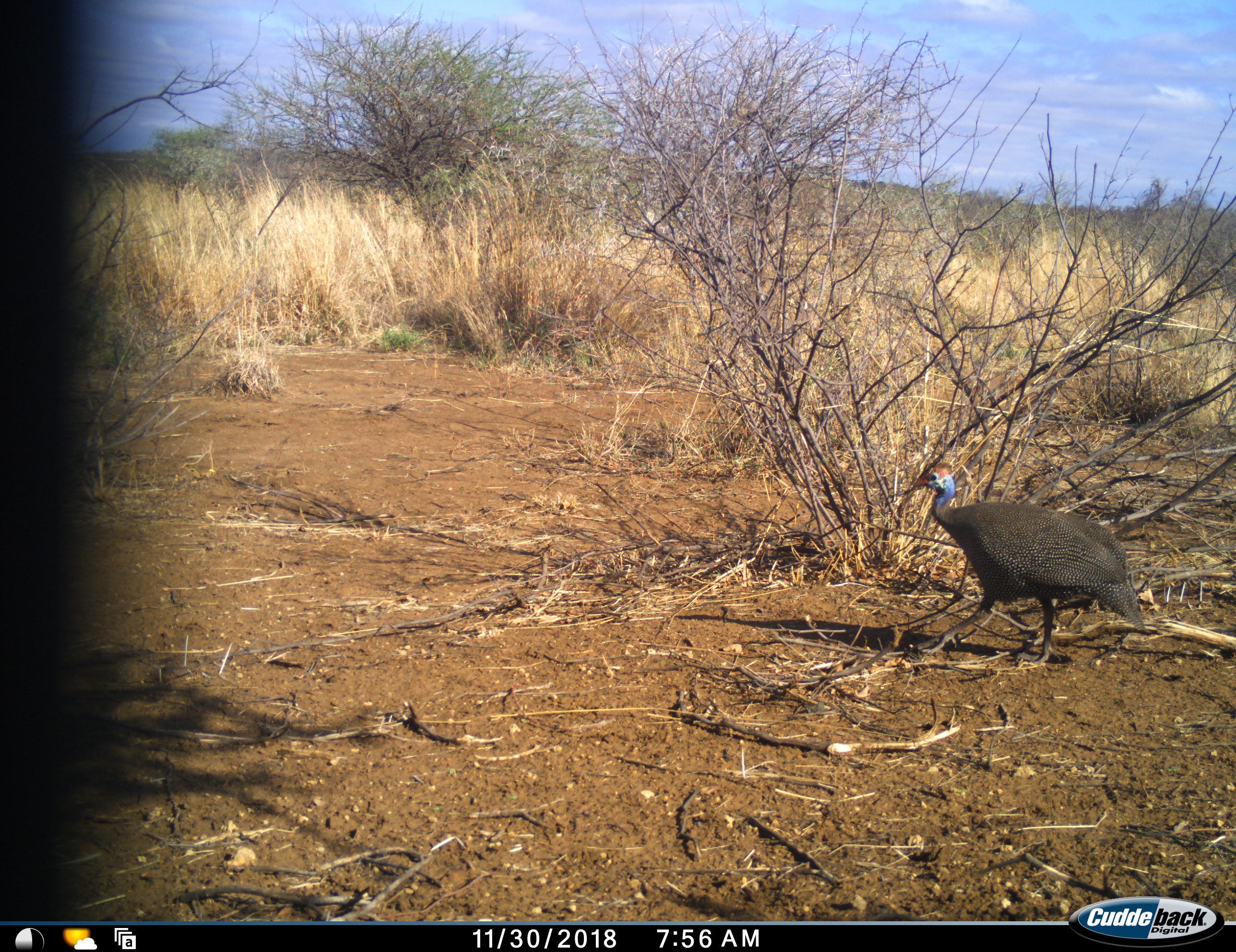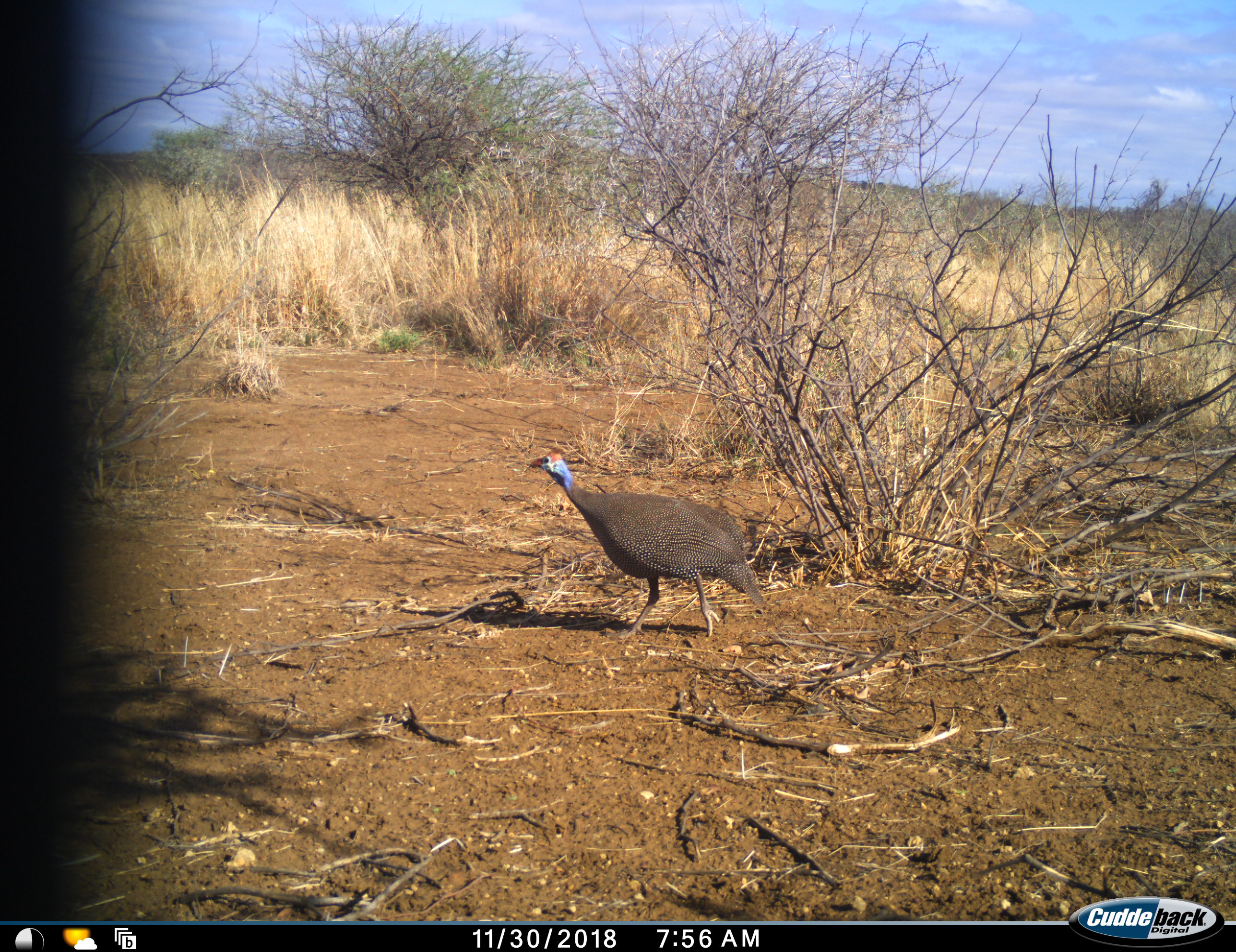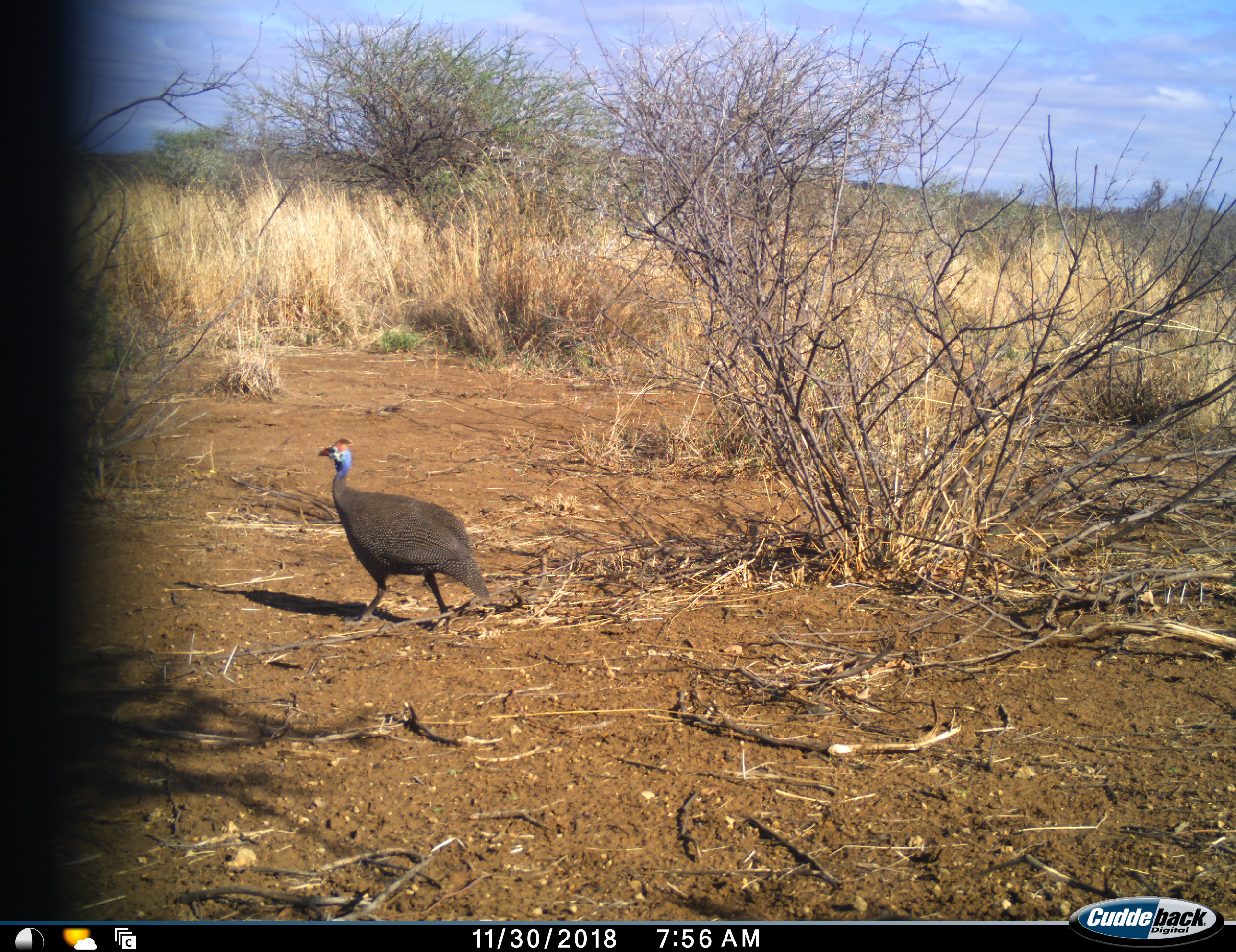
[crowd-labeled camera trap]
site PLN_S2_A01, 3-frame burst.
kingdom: Animalia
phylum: Chordata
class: Aves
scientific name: Aves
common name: bird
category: birdother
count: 1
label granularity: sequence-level